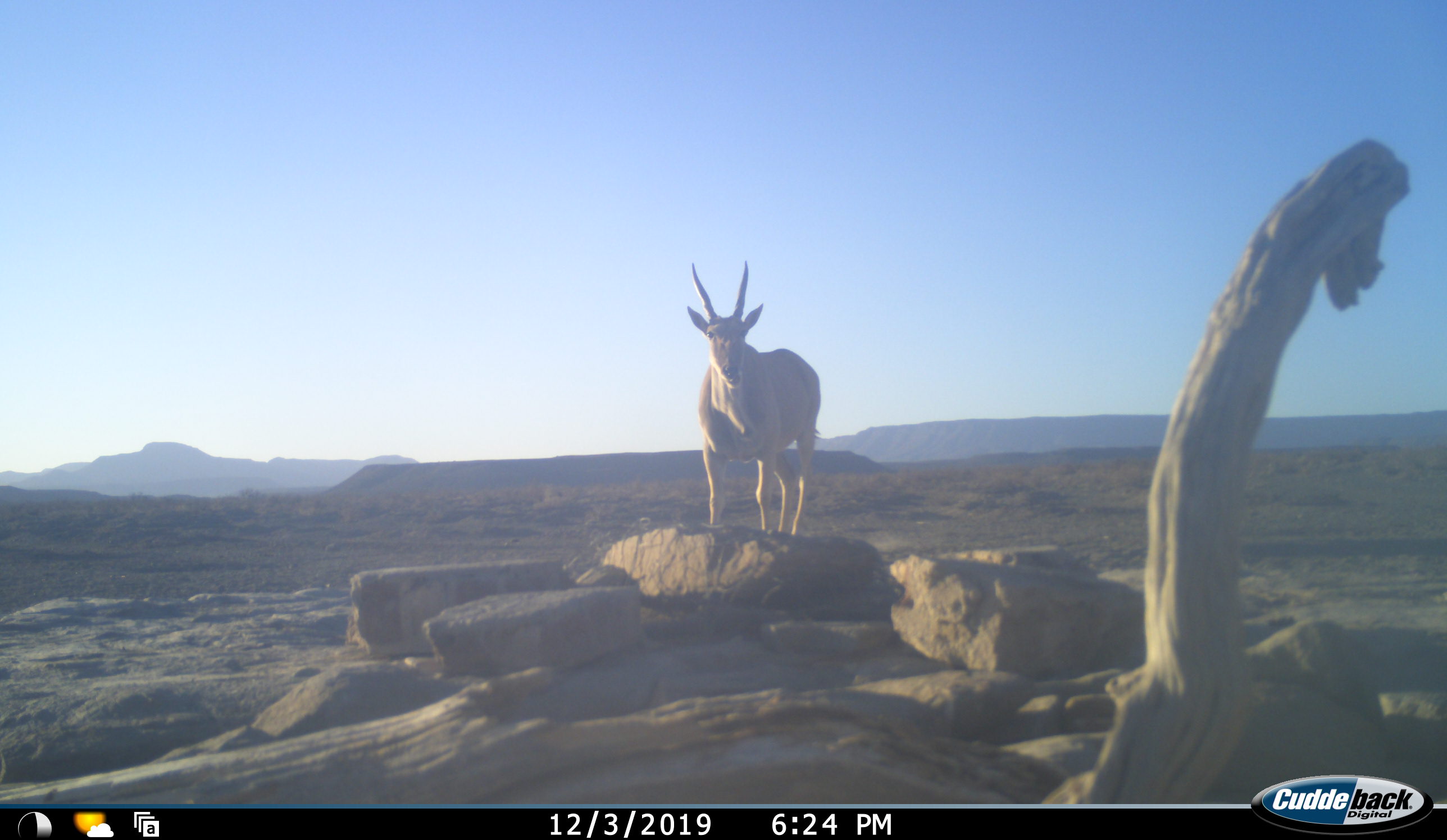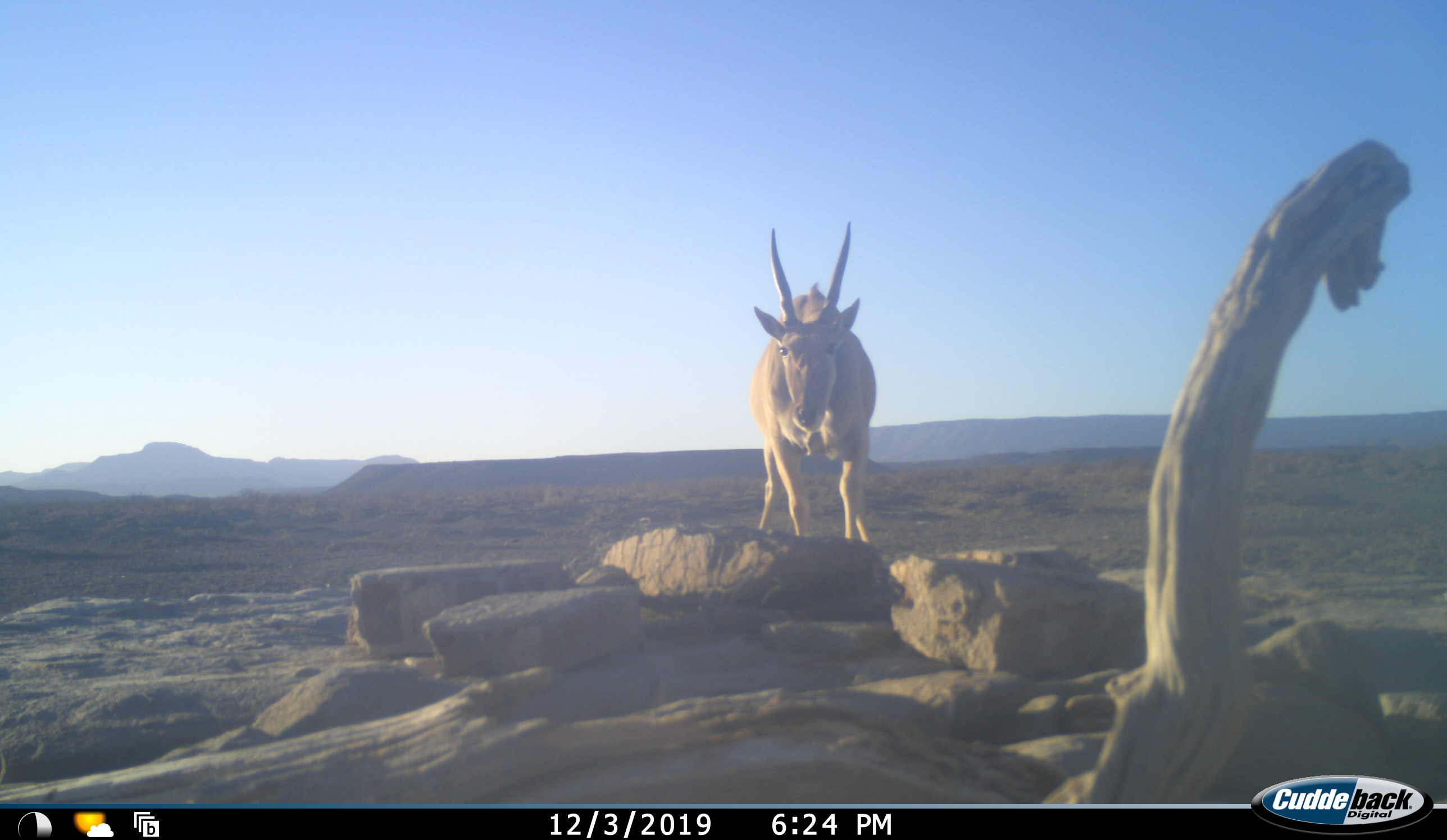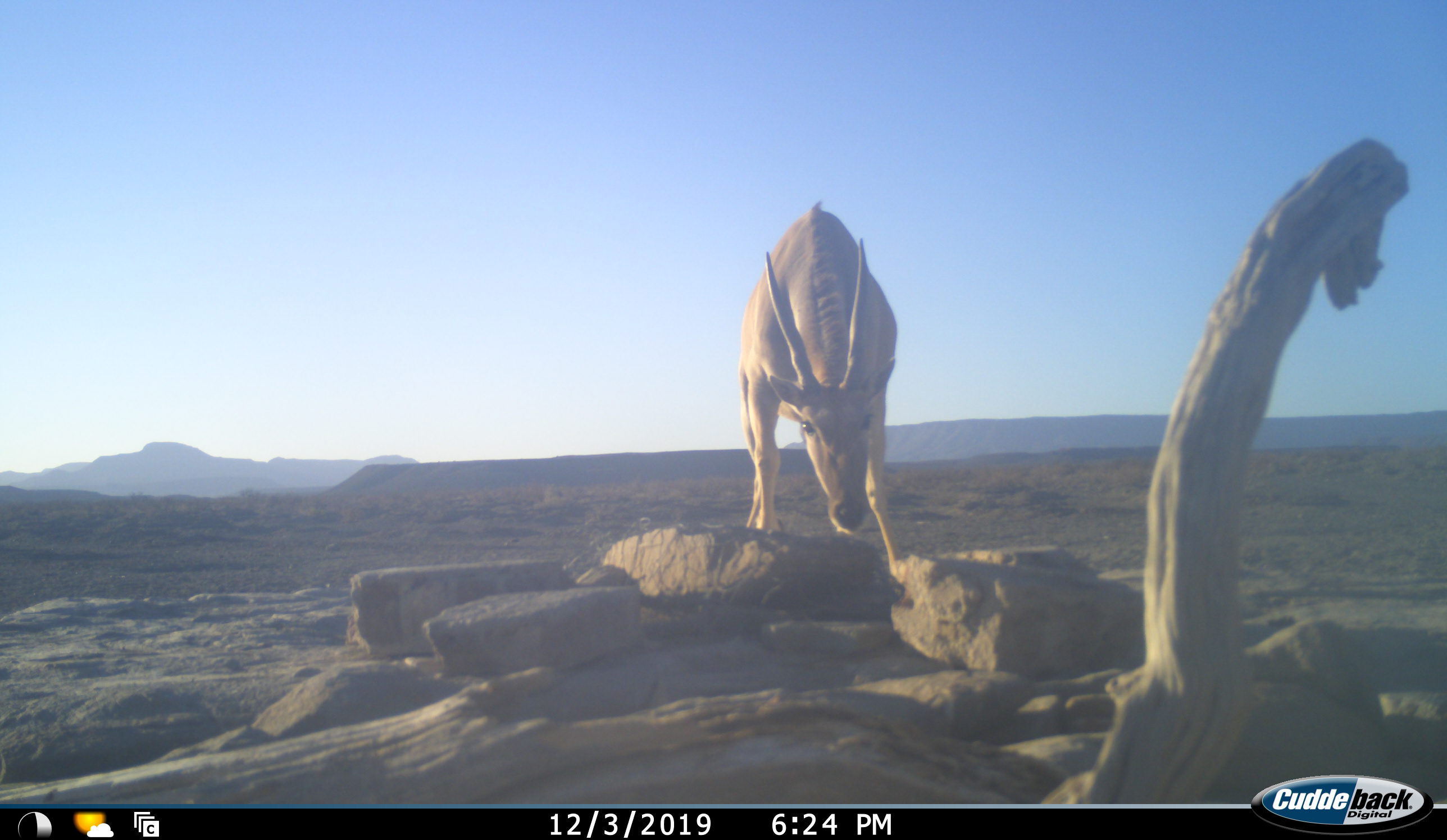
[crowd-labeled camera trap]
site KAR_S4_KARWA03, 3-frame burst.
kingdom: Animalia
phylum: Chordata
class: Mammalia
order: Artiodactyla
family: Bovidae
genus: Tragelaphus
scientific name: Tragelaphus oryx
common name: eland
Eland (Tragelaphus oryx), count 1. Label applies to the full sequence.